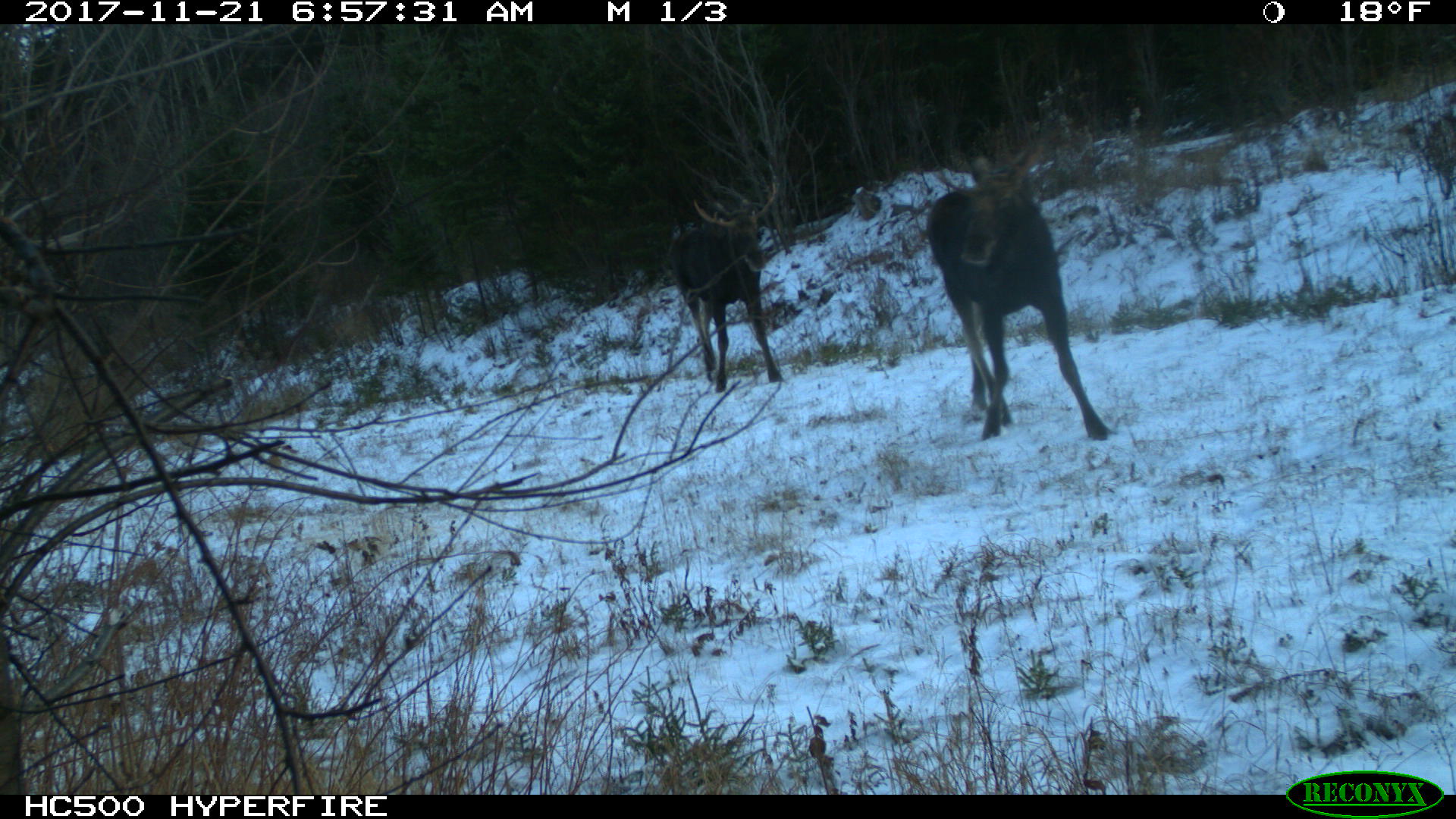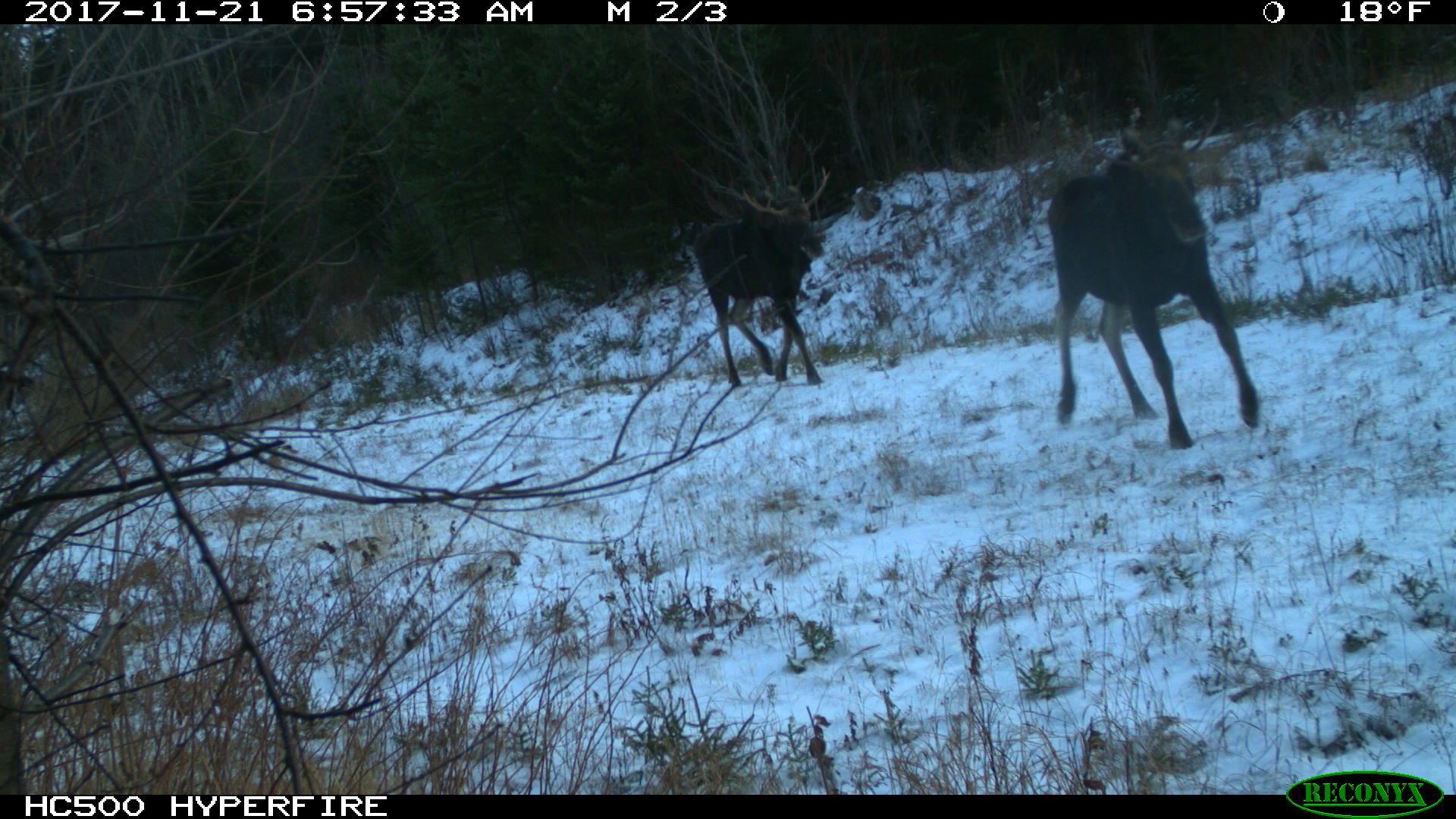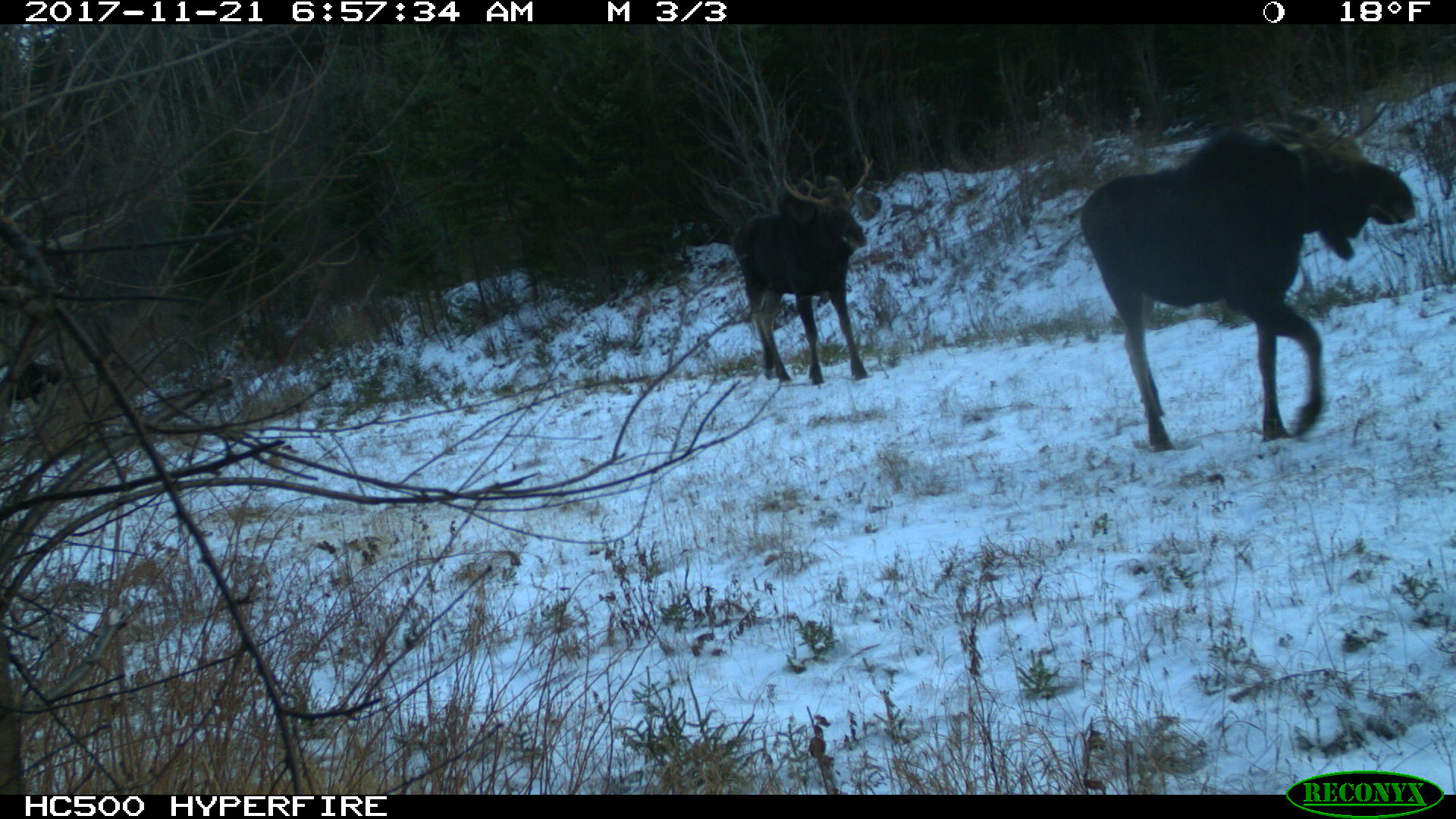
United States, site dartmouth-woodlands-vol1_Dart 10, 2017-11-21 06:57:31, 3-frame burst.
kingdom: Animalia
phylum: Chordata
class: Mammalia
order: Artiodactyla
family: Cervidae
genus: Alces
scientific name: Alces alces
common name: moose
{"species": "moose (Alces alces)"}